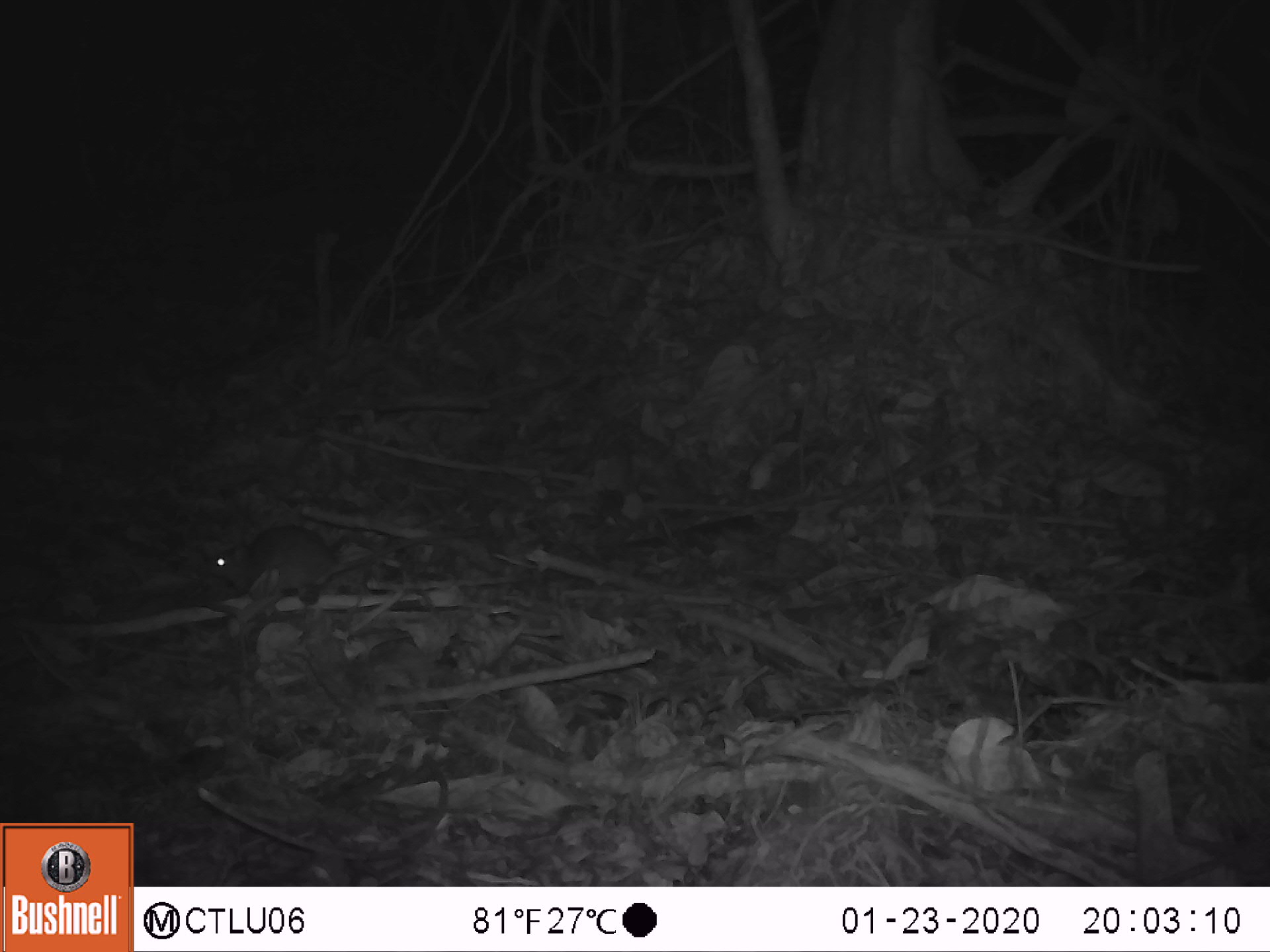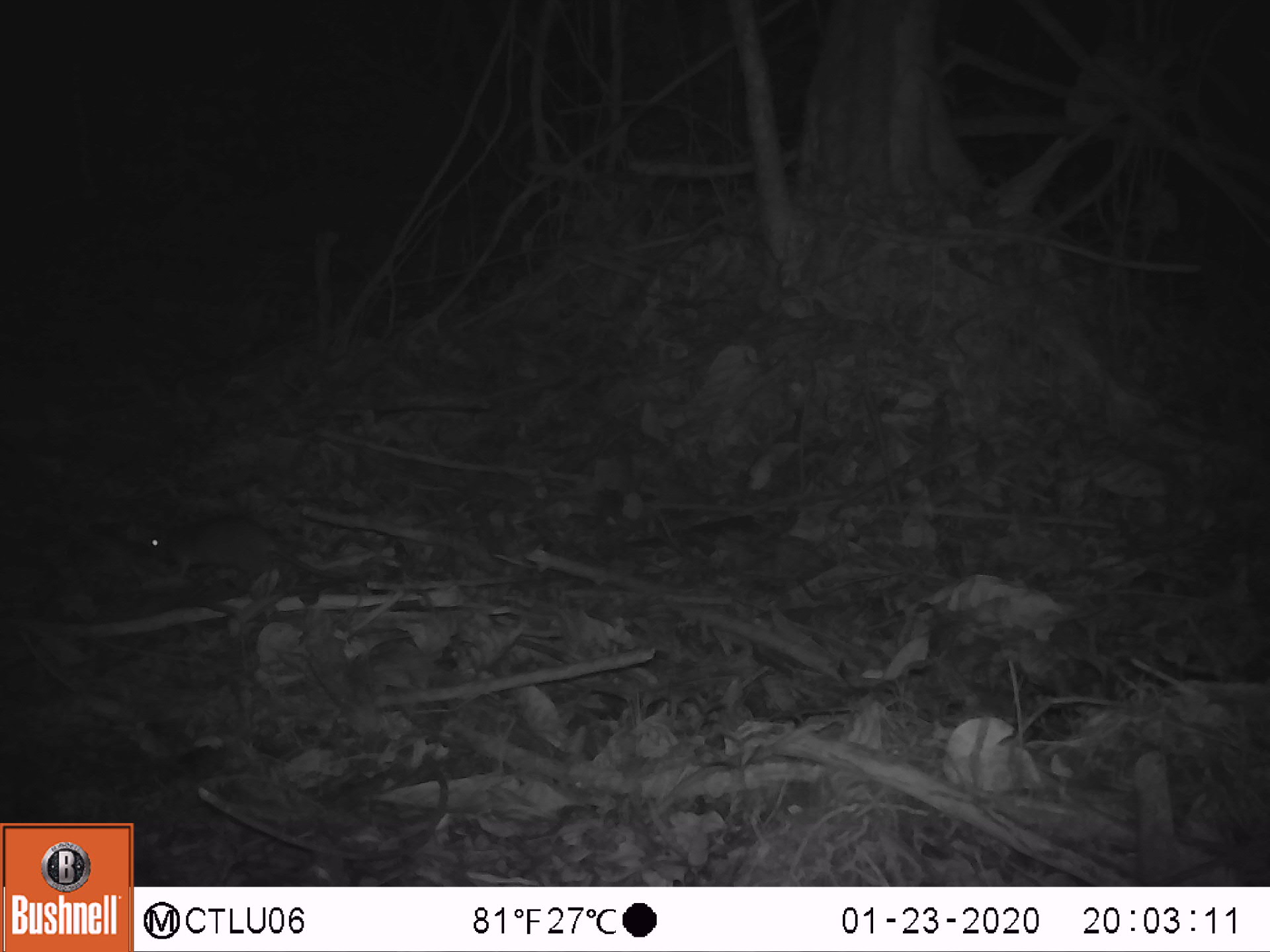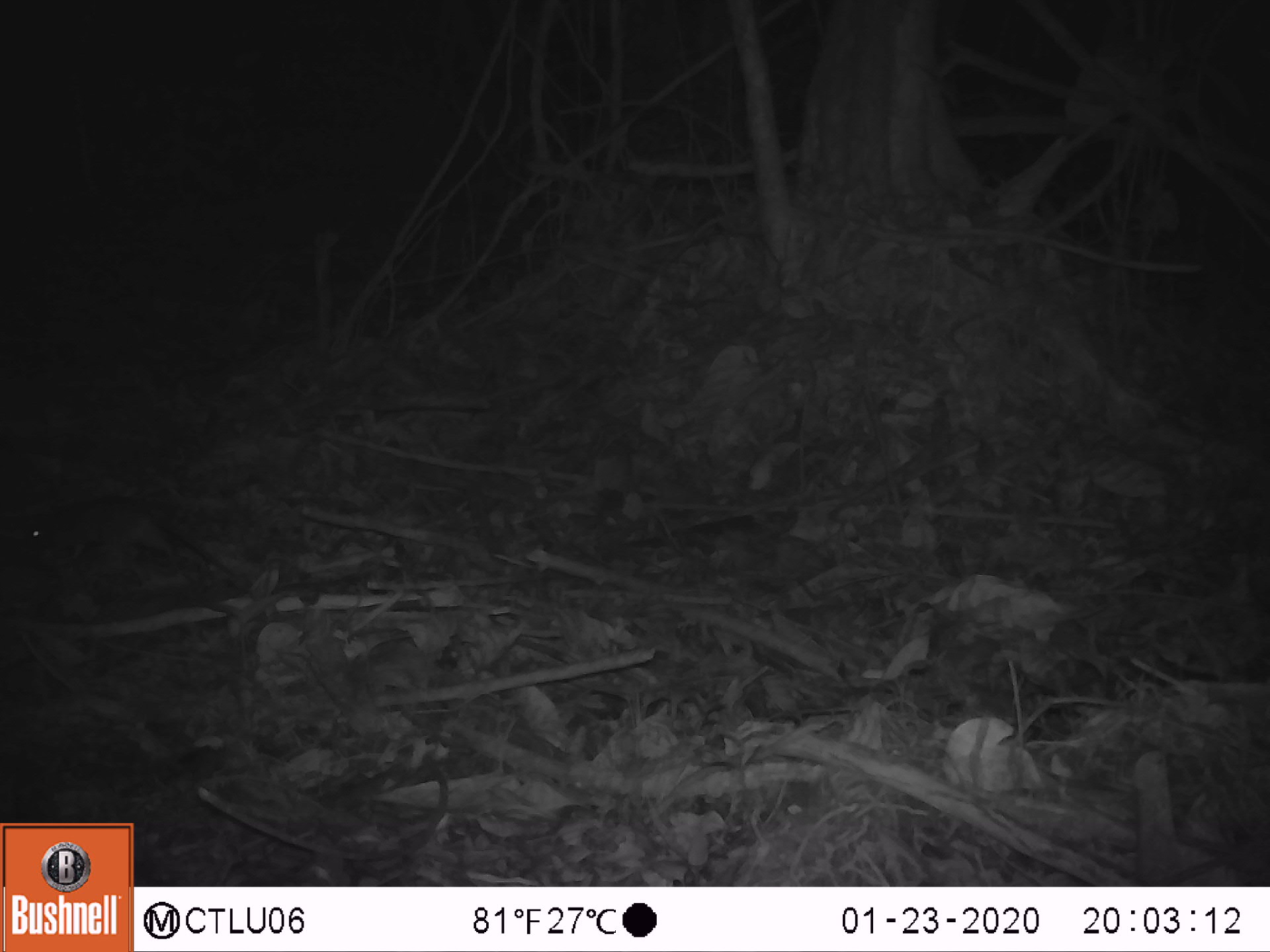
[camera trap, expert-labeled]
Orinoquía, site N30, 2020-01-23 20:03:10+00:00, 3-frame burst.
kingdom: Animalia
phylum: Chordata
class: Mammalia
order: Rodentia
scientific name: Rodentia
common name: rodent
Rodent (Rodentia).